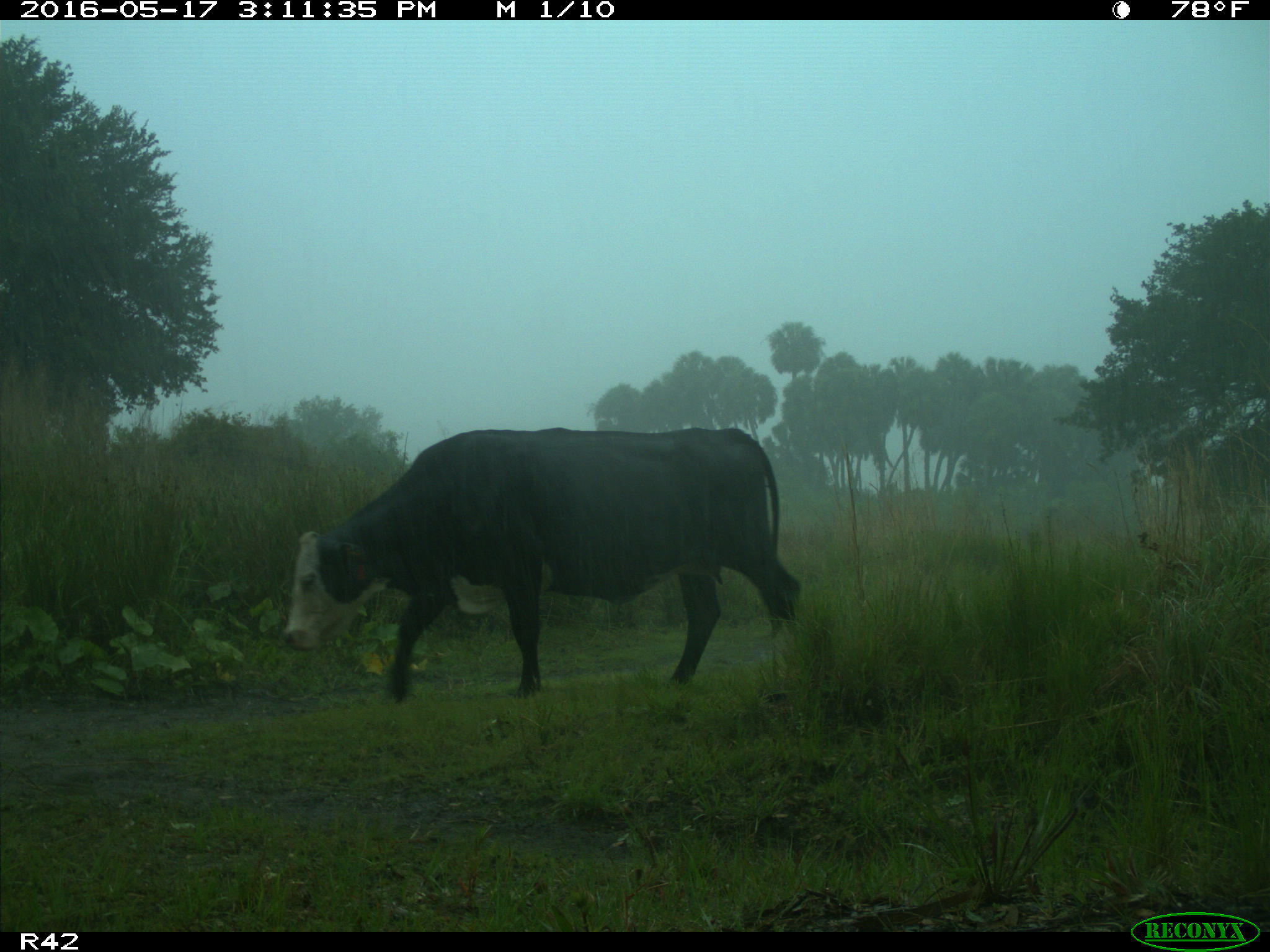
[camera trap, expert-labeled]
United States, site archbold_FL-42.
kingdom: Animalia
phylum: Chordata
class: Mammalia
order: Artiodactyla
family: Bovidae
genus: Bos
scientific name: Bos taurus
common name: domestic cow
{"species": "Bos taurus (domestic cow)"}